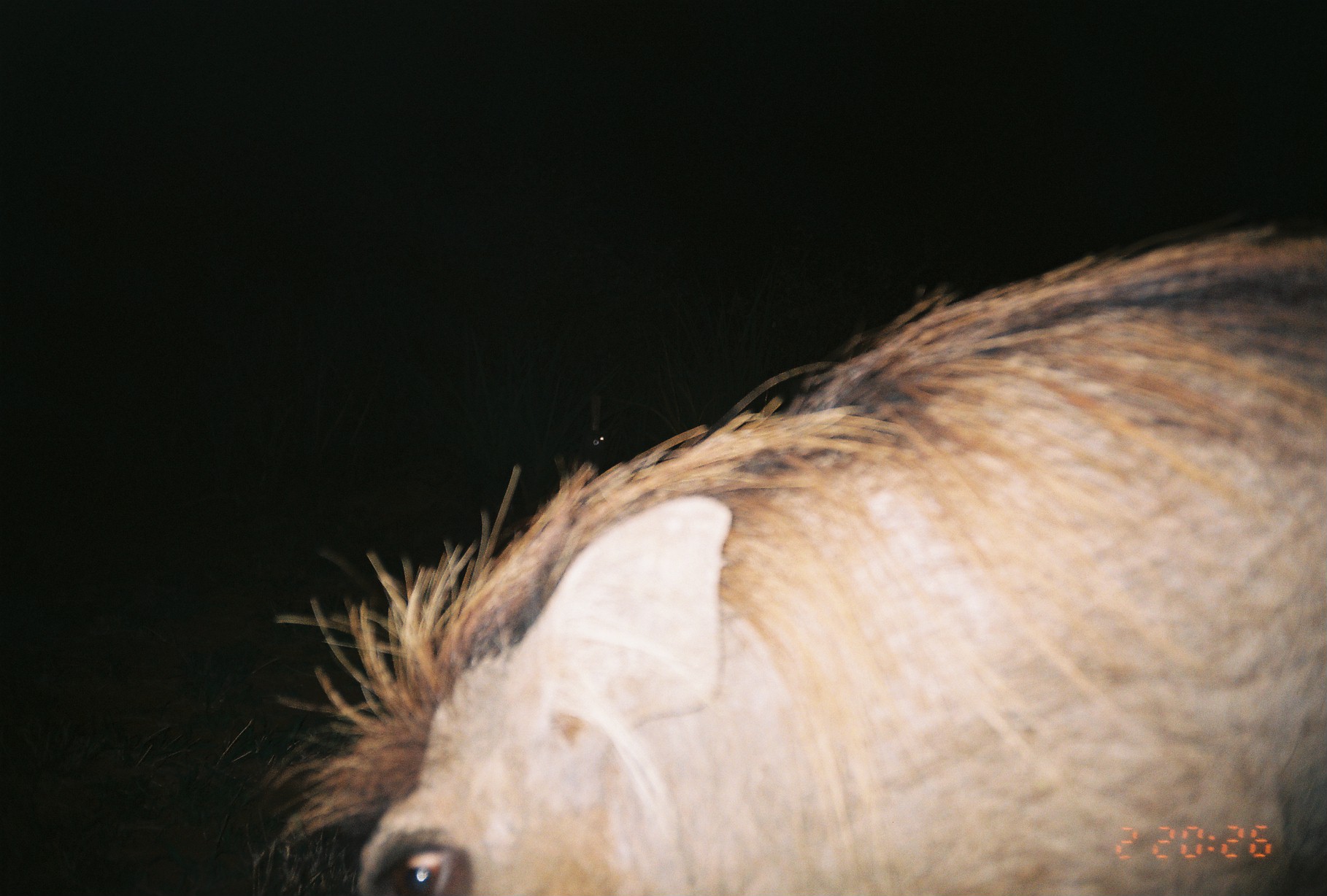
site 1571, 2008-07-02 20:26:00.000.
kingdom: Animalia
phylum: Chordata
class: Mammalia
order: Artiodactyla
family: Suidae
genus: Phacochoerus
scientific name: Phacochoerus africanus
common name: common warthog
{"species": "Phacochoerus africanus (common warthog)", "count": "1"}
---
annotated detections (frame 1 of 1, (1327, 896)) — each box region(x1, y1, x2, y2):
phacochoerus africanus: region(257, 208, 1325, 894)